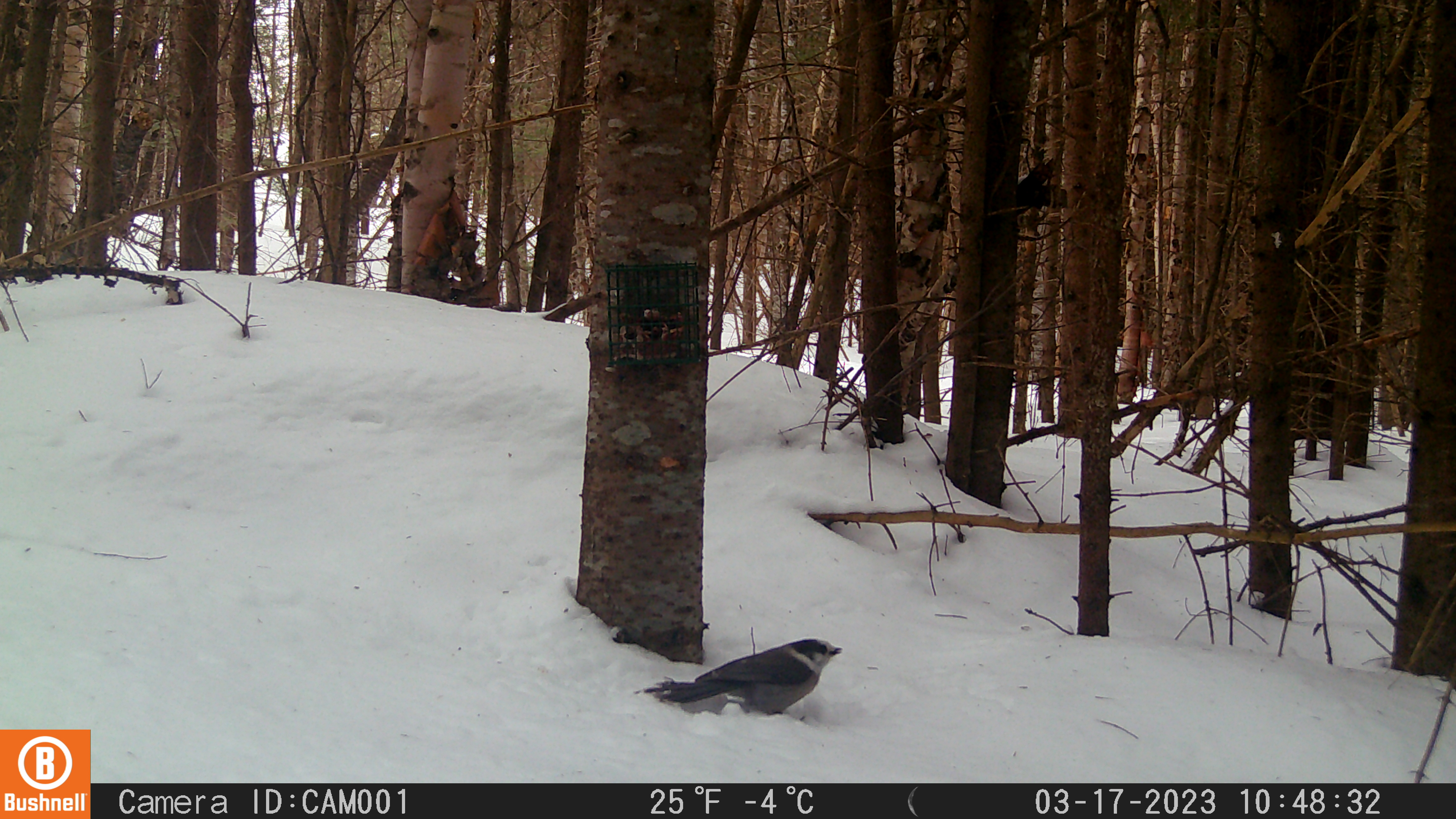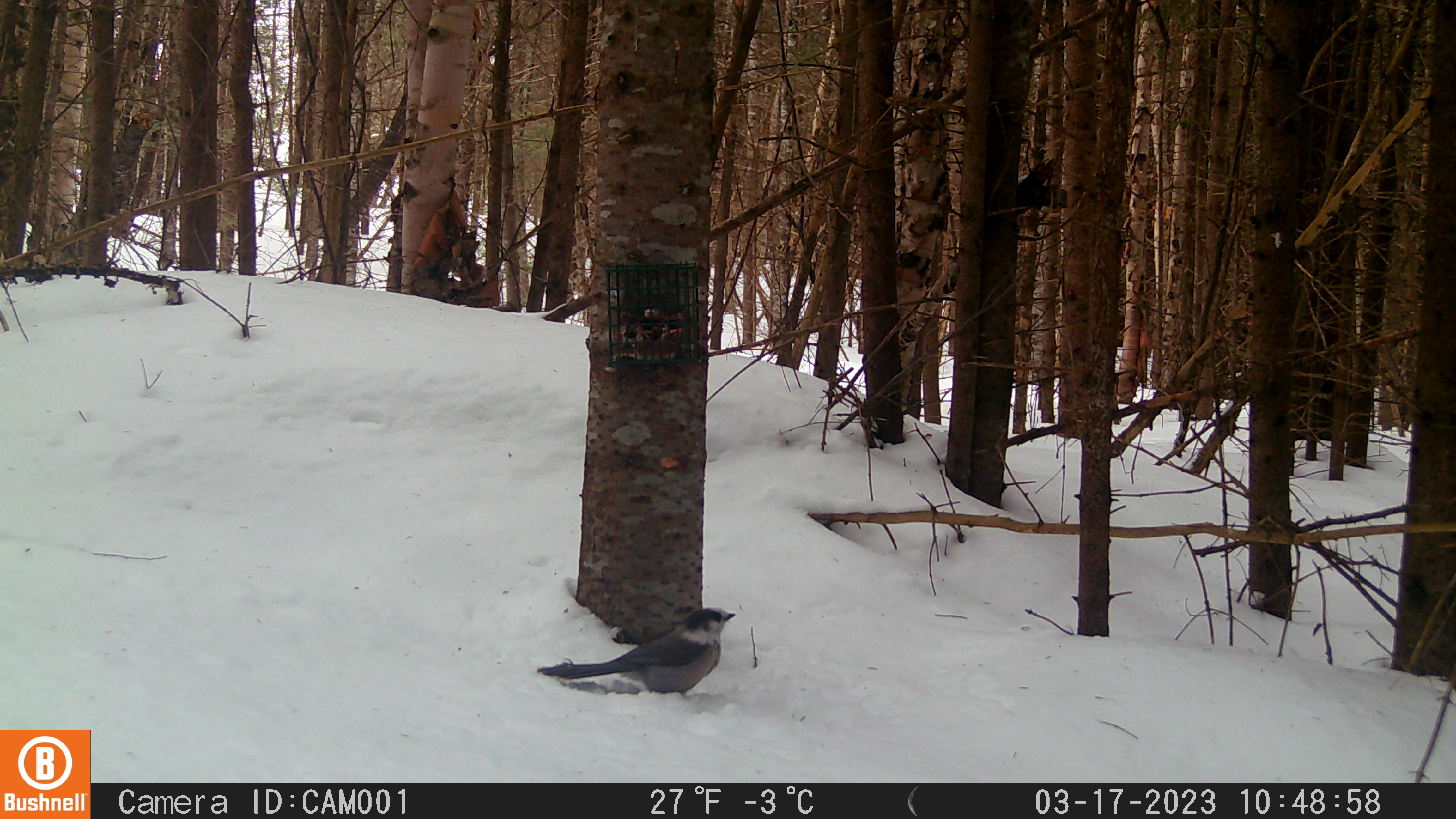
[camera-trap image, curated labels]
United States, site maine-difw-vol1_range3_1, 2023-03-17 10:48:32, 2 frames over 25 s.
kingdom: Animalia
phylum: Chordata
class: Aves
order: Passeriformes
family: Corvidae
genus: Perisoreus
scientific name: Perisoreus canadensis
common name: canada jay